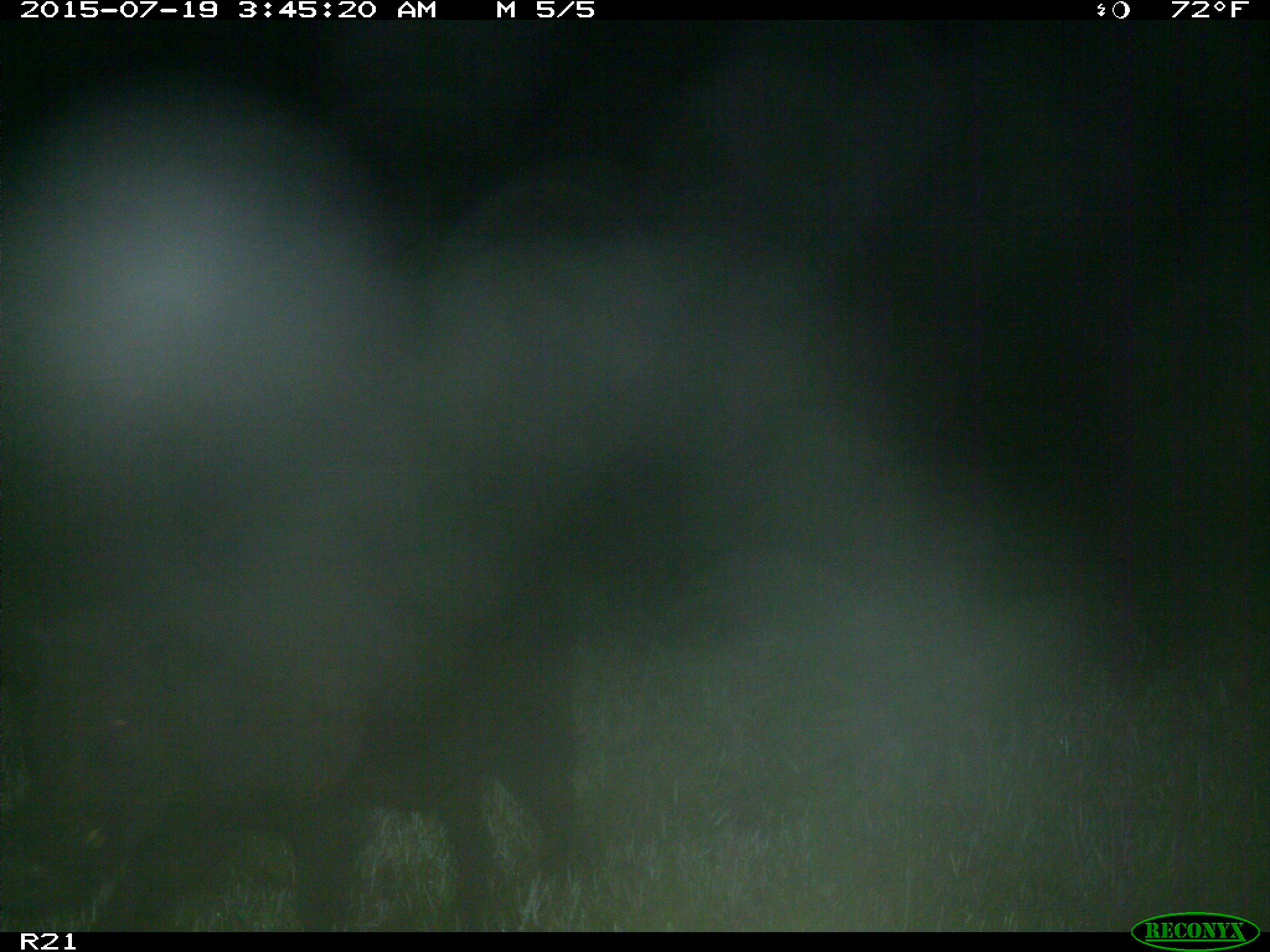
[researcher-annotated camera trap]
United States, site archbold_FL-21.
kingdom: Animalia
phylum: Chordata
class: Mammalia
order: Artiodactyla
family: Suidae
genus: Sus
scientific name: Sus scrofa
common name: wild boar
Sus scrofa (wild boar).